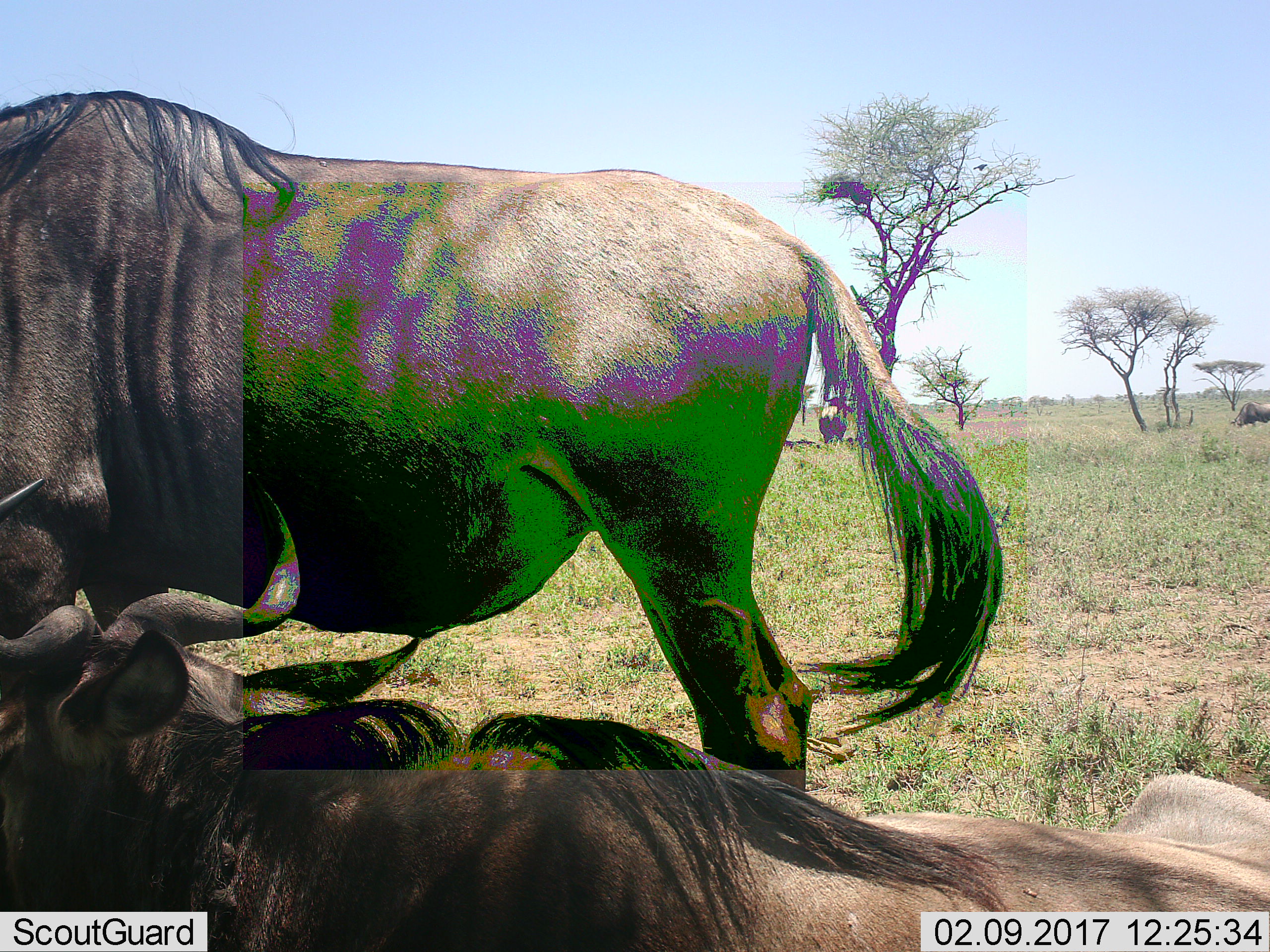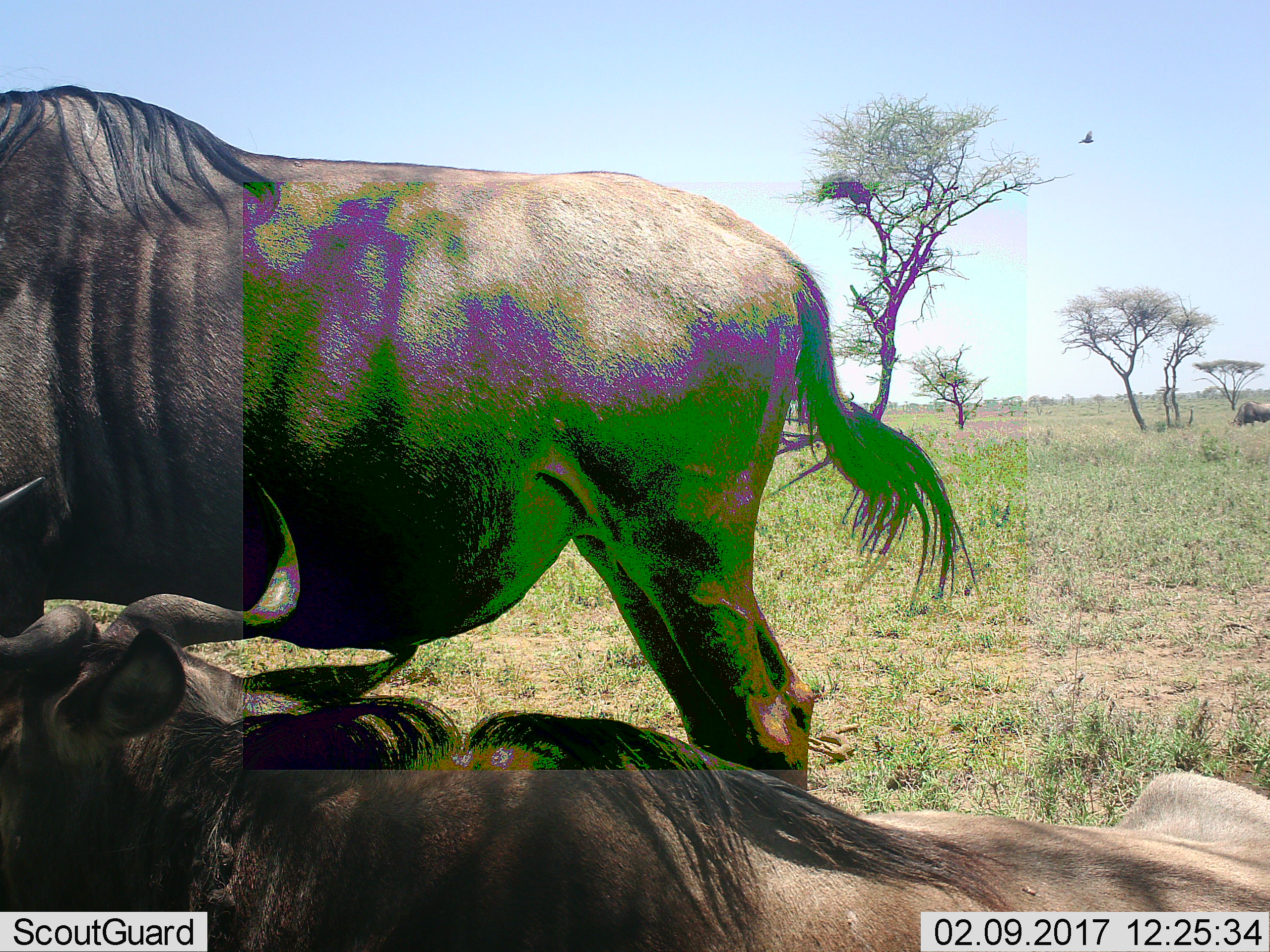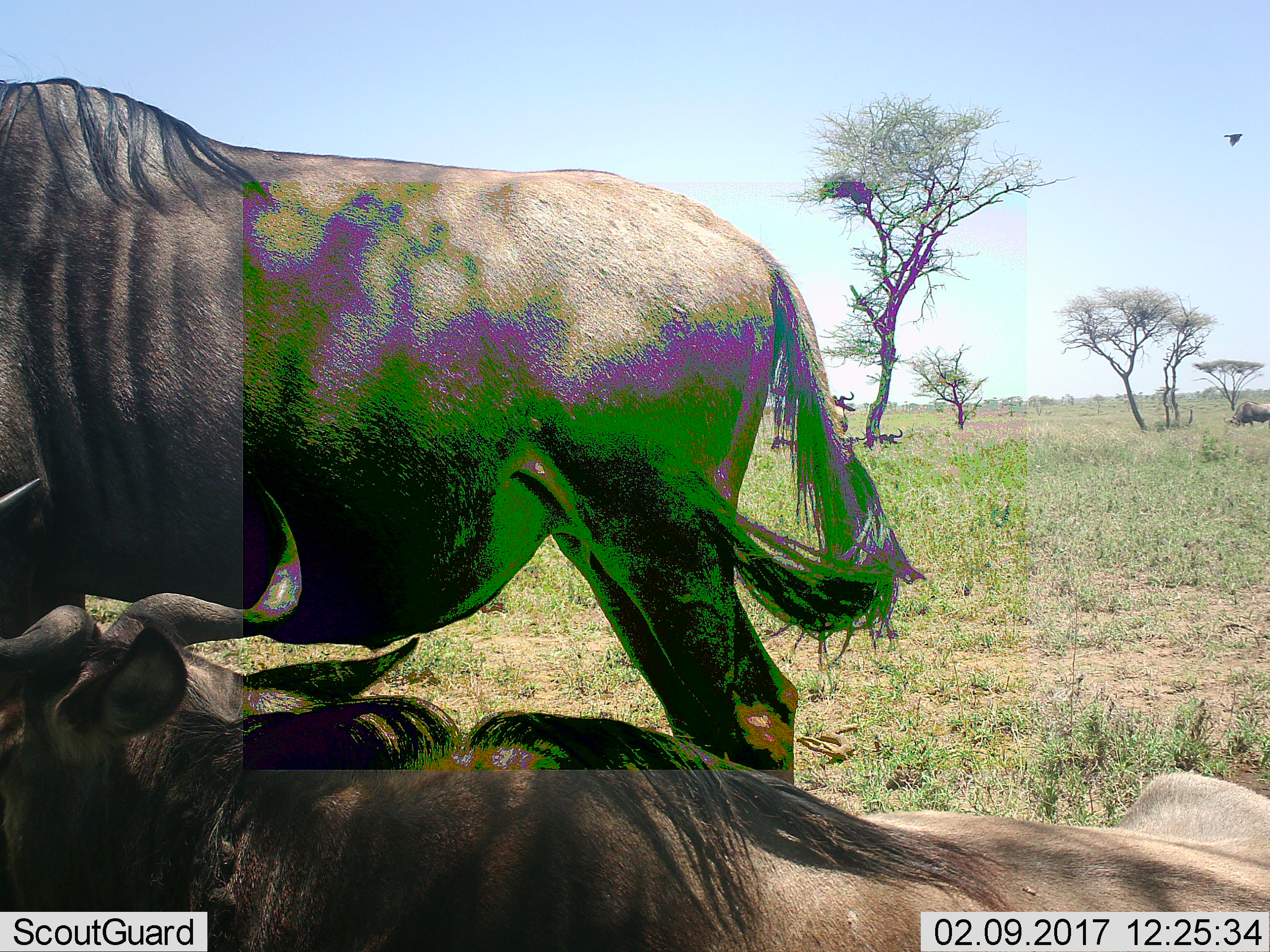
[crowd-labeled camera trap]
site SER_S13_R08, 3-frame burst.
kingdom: Animalia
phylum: Chordata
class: Mammalia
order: Artiodactyla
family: Bovidae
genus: Connochaetes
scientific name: Connochaetes taurinus taurinus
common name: blue wildebeest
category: wildebeestblue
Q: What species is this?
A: Wildebeestblue (blue wildebeest) (Connochaetes taurinus taurinus).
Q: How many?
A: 2.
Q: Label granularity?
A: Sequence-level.